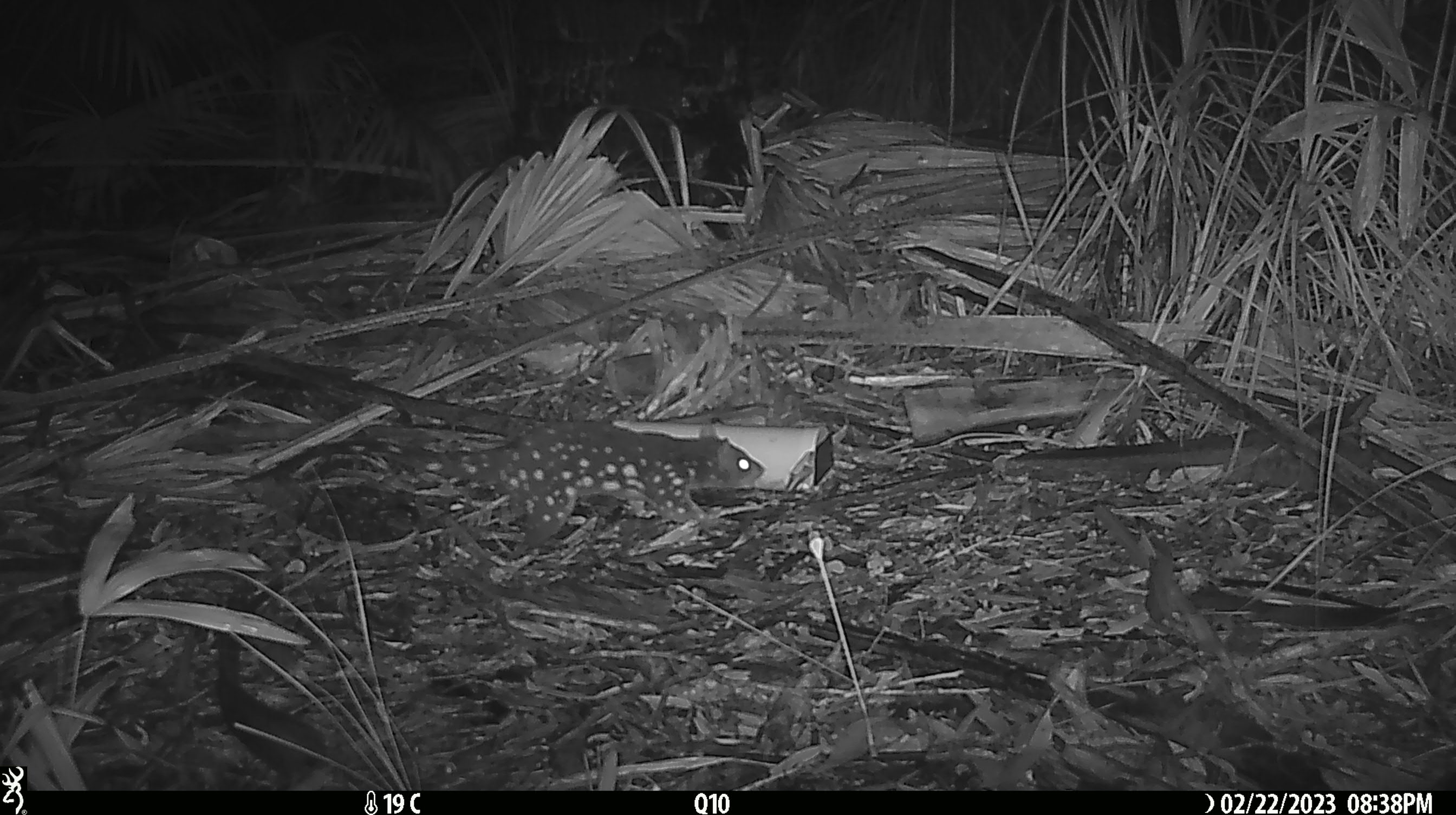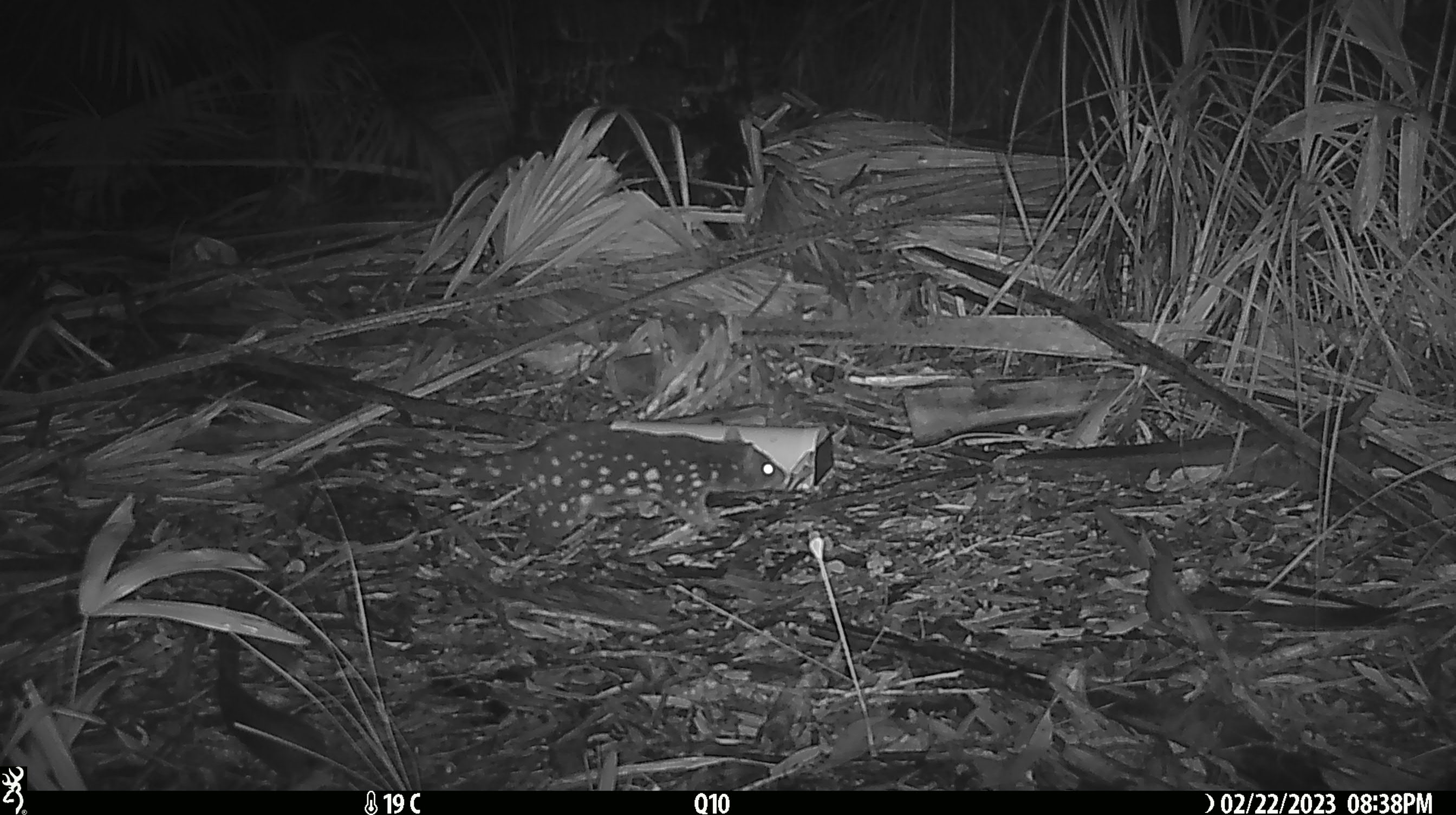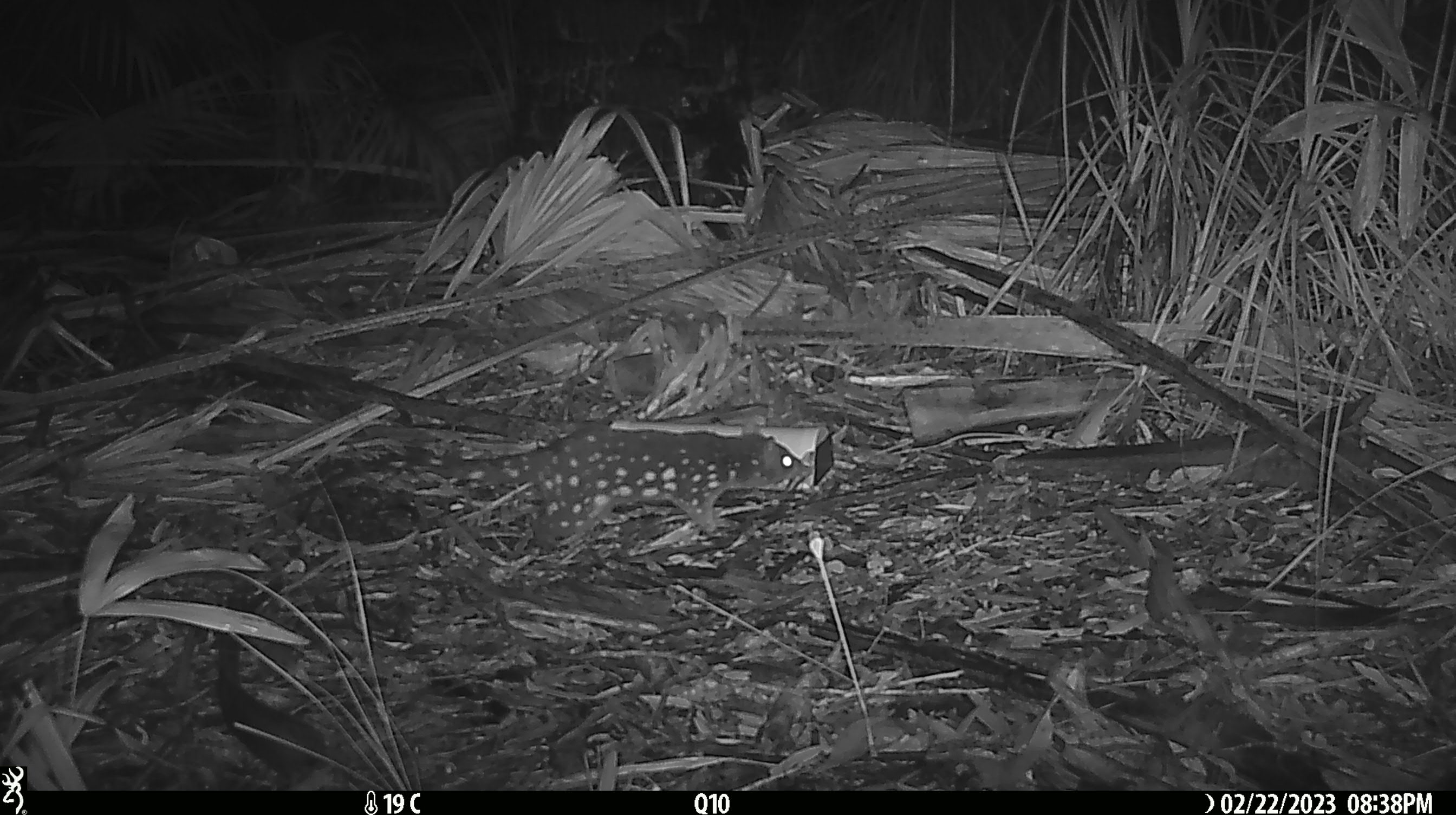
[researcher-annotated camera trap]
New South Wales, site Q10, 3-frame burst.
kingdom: Animalia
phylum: Chordata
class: Mammalia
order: Dasyuromorphia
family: Dasyuridae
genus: Dasyurus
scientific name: Dasyurus maculatus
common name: spotted-tailed quoll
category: quoll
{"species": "quoll (spotted-tailed quoll) (Dasyurus maculatus)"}